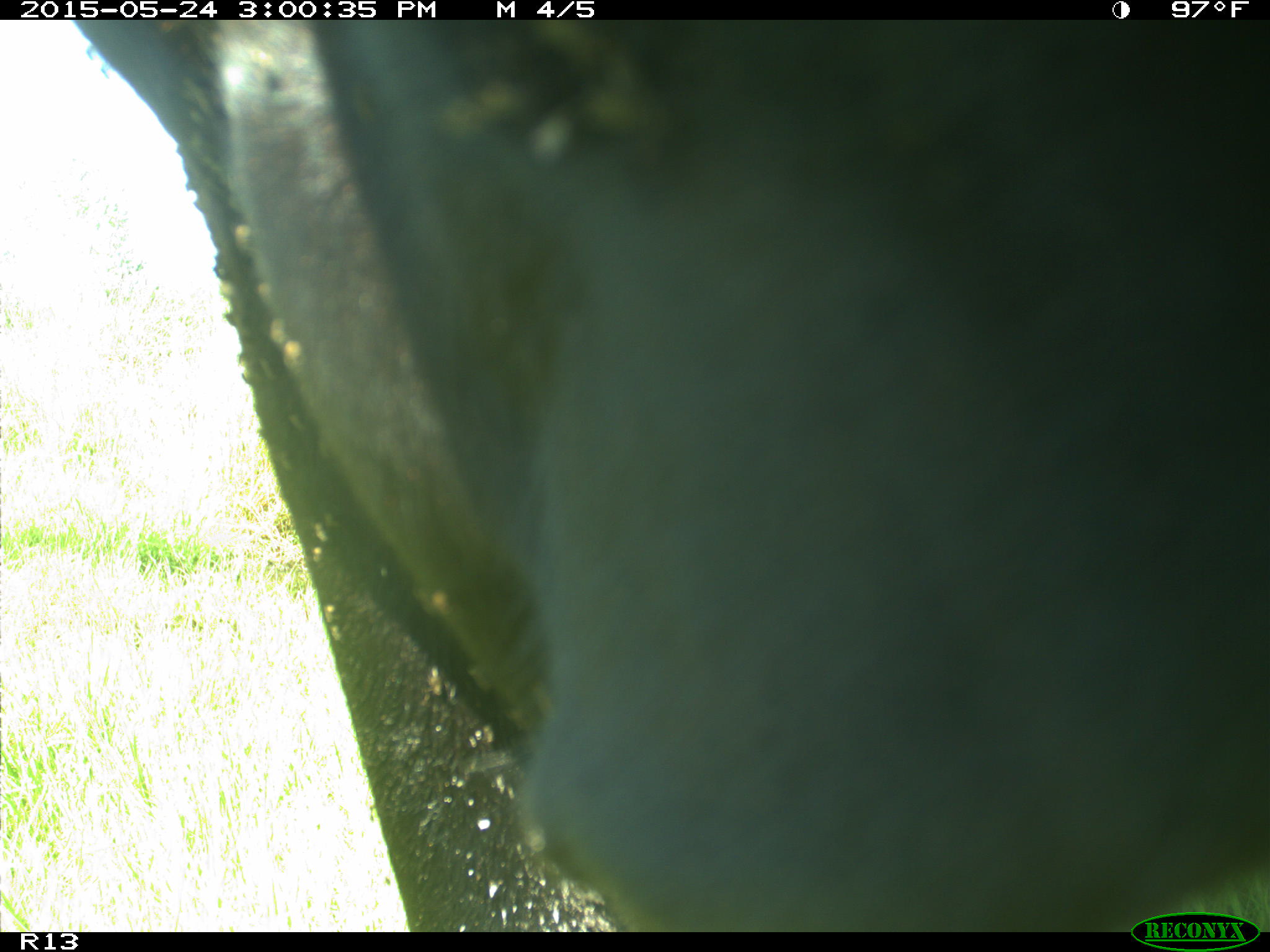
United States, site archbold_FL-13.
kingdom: Animalia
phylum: Chordata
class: Mammalia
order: Artiodactyla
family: Bovidae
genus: Bos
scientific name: Bos taurus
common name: domestic cow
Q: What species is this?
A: Bos taurus (domestic cow).